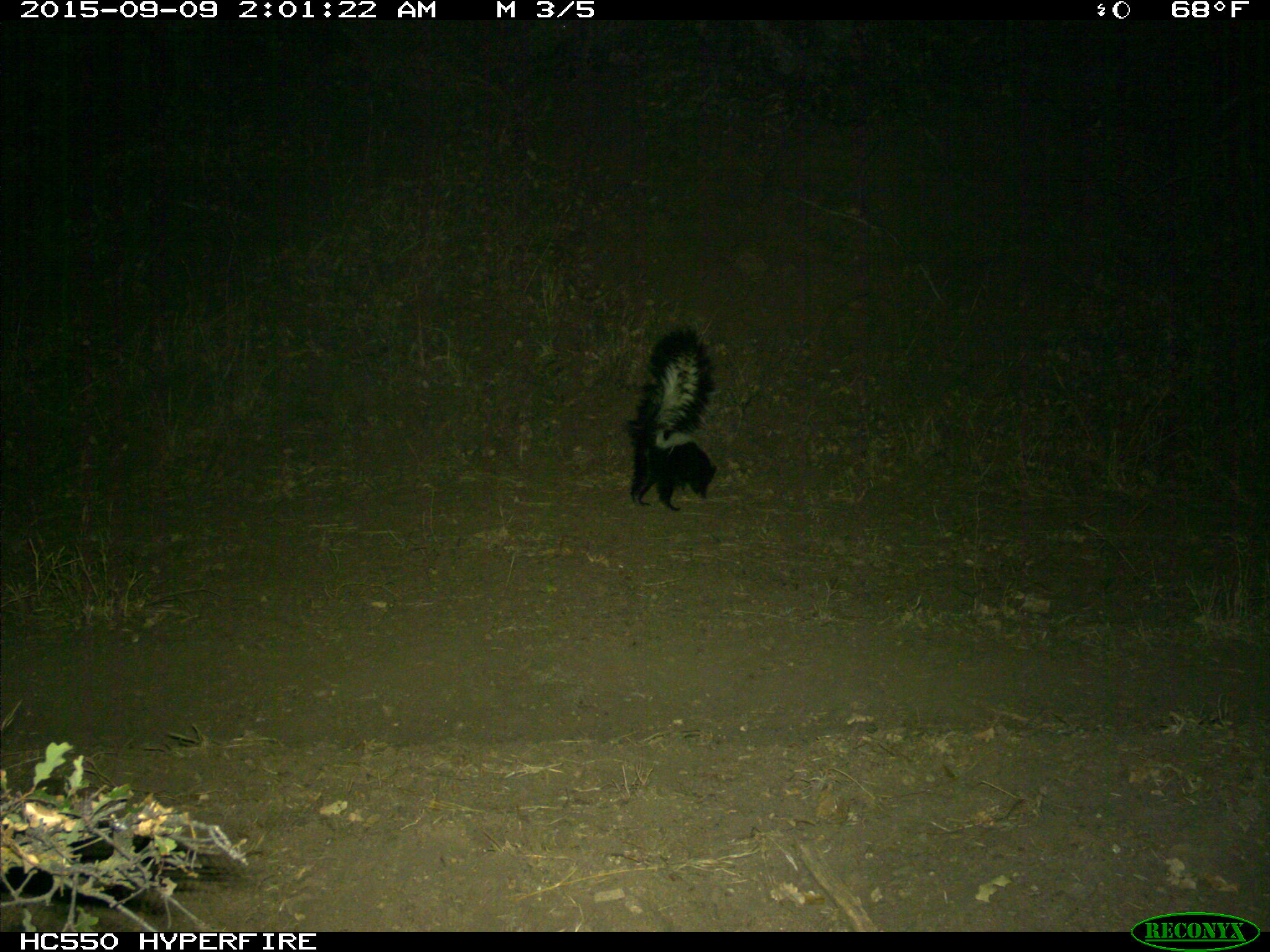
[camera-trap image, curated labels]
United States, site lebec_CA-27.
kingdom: Animalia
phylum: Chordata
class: Mammalia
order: Carnivora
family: Mephitidae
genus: Mephitis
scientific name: Mephitis mephitis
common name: striped skunk